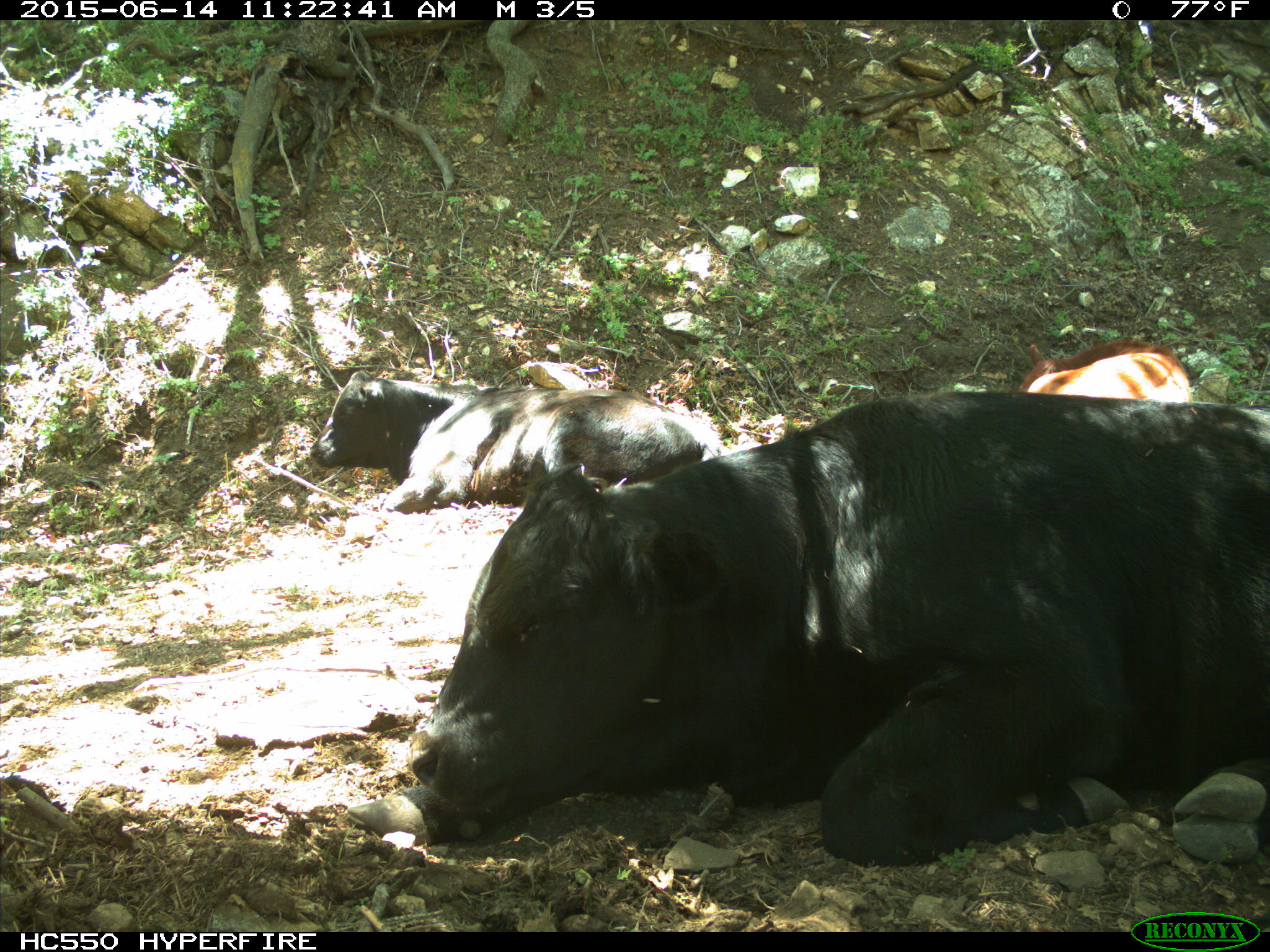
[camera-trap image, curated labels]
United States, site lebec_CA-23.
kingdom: Animalia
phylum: Chordata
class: Mammalia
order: Artiodactyla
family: Bovidae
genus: Bos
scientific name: Bos taurus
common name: domestic cow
Bos taurus (domestic cow).